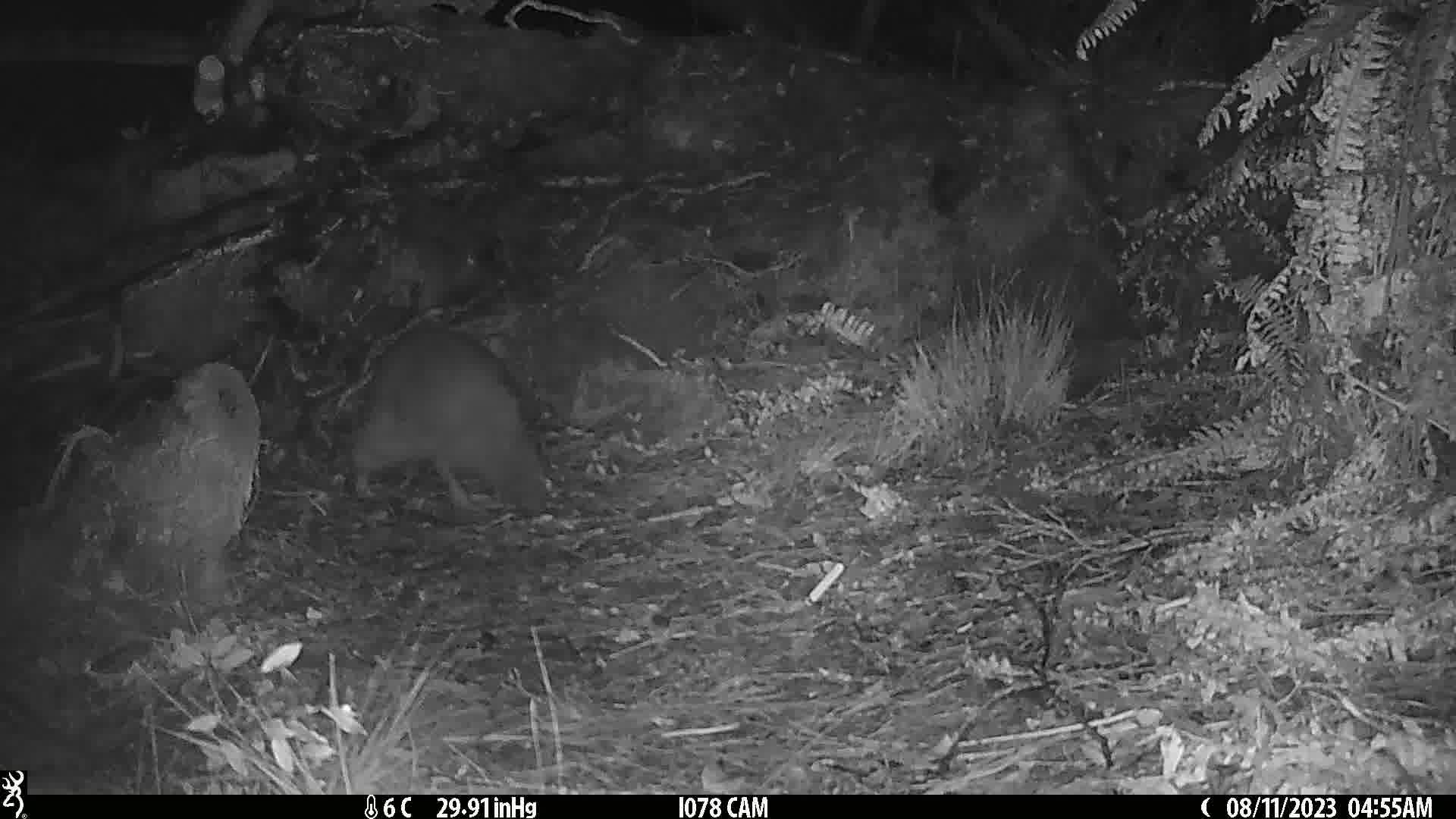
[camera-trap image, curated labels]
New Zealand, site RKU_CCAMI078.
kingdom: Animalia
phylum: Chordata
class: Aves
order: Apterygiformes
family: Apterygidae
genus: Apteryx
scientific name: Apteryx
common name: kiwi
Kiwi (Apteryx).